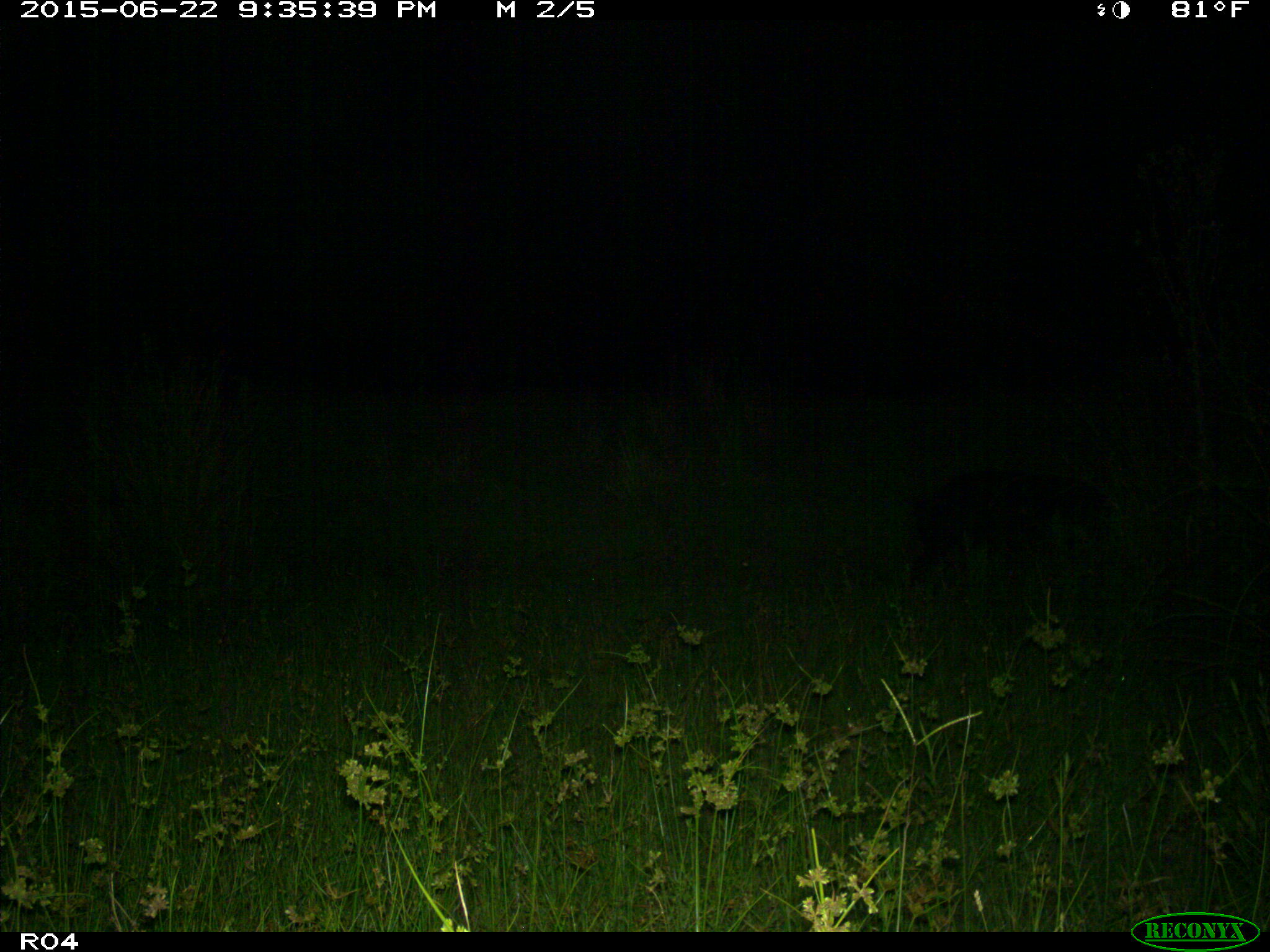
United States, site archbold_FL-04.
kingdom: Animalia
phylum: Chordata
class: Mammalia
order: Artiodactyla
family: Suidae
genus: Sus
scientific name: Sus scrofa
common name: wild boar